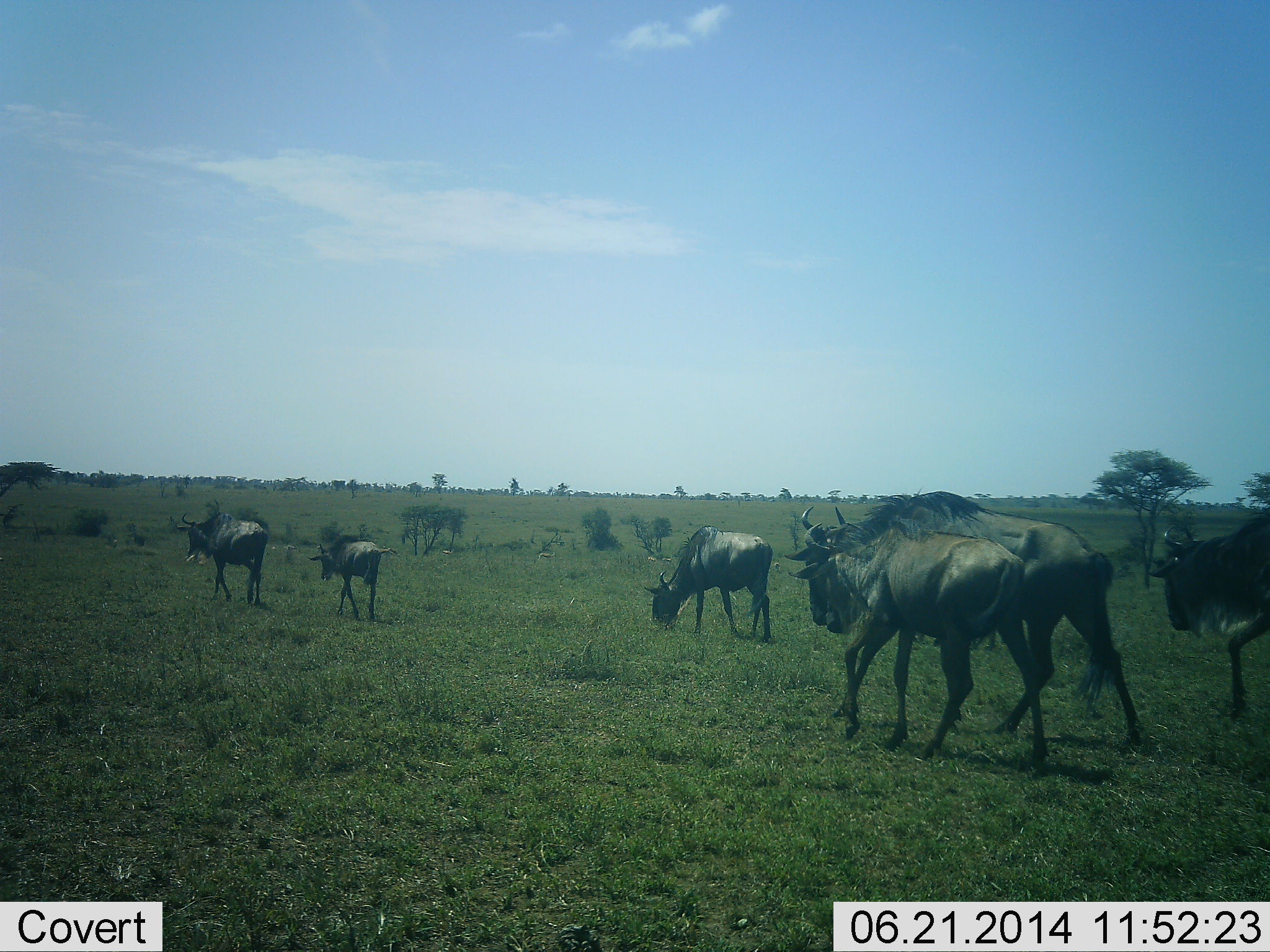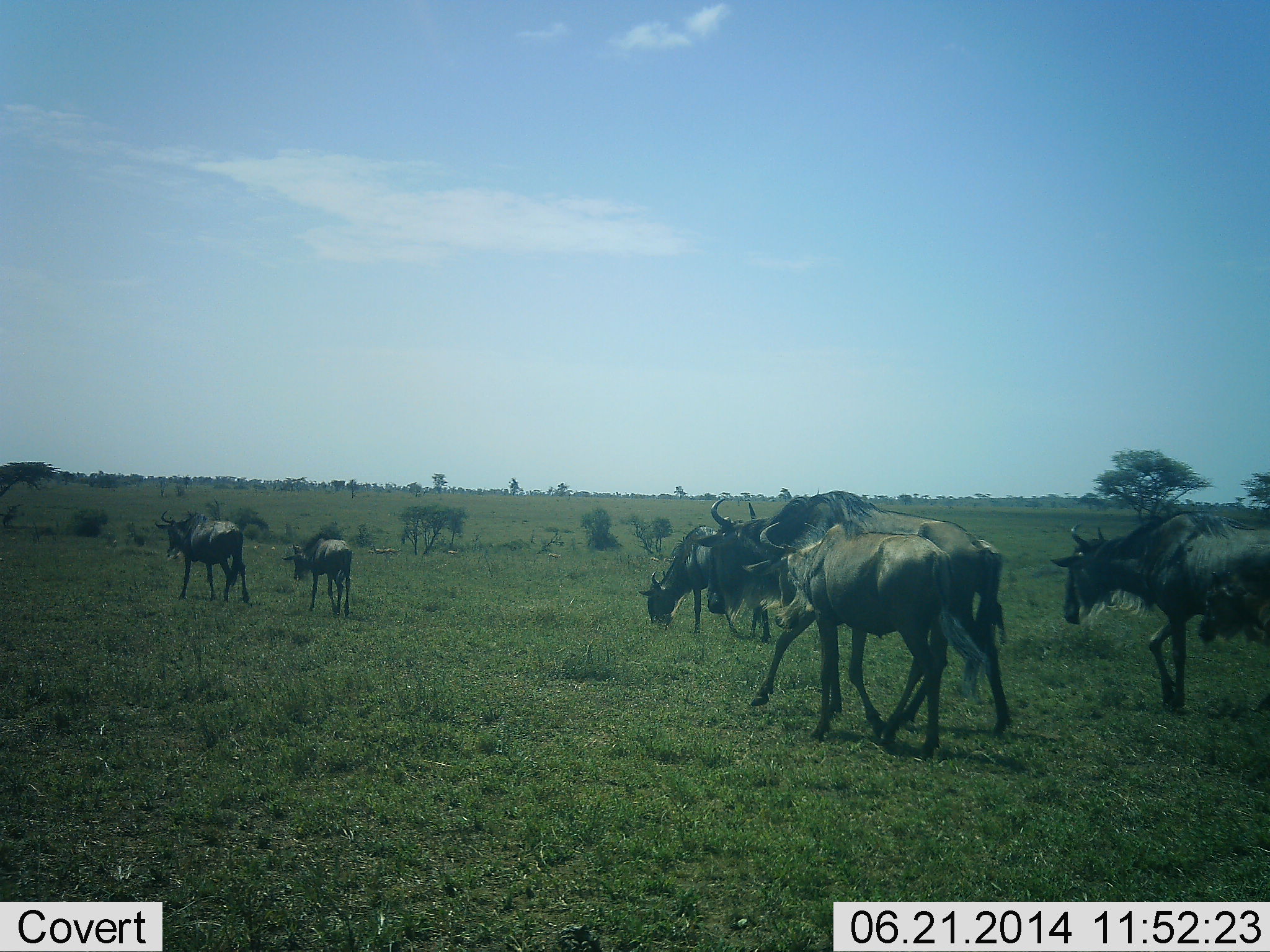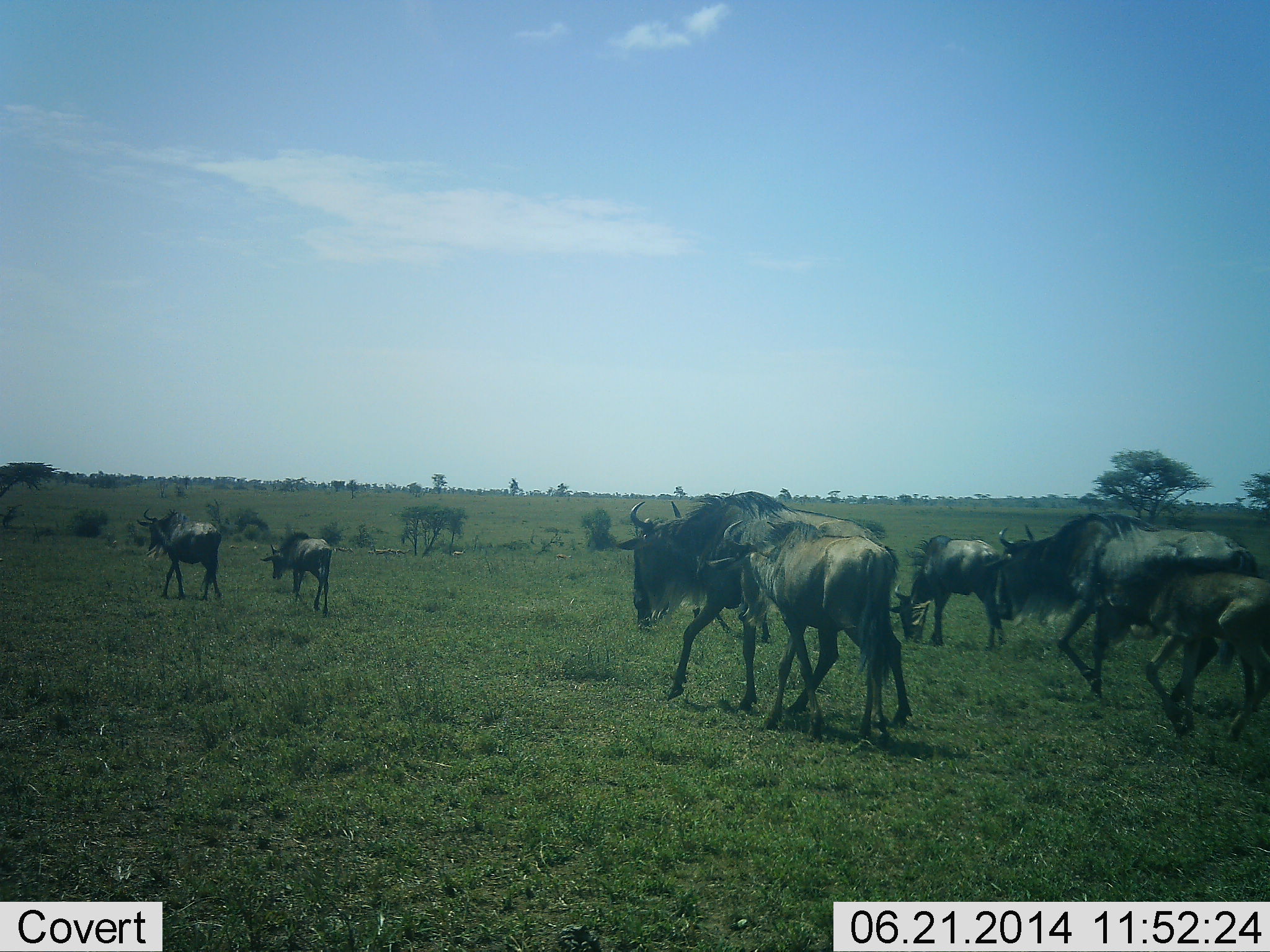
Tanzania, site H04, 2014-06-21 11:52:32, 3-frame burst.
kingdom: Animalia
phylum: Chordata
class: Mammalia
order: Artiodactyla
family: Bovidae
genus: Connochaetes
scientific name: Connochaetes taurinus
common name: blue wildebeest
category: wildebeest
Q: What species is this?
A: Wildebeest (blue wildebeest) (Connochaetes taurinus).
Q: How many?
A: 7.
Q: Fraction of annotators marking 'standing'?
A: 0%.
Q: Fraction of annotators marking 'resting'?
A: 0%.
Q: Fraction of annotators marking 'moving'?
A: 100%.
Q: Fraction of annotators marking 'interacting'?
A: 0%.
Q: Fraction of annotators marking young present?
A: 60%.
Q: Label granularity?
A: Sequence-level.